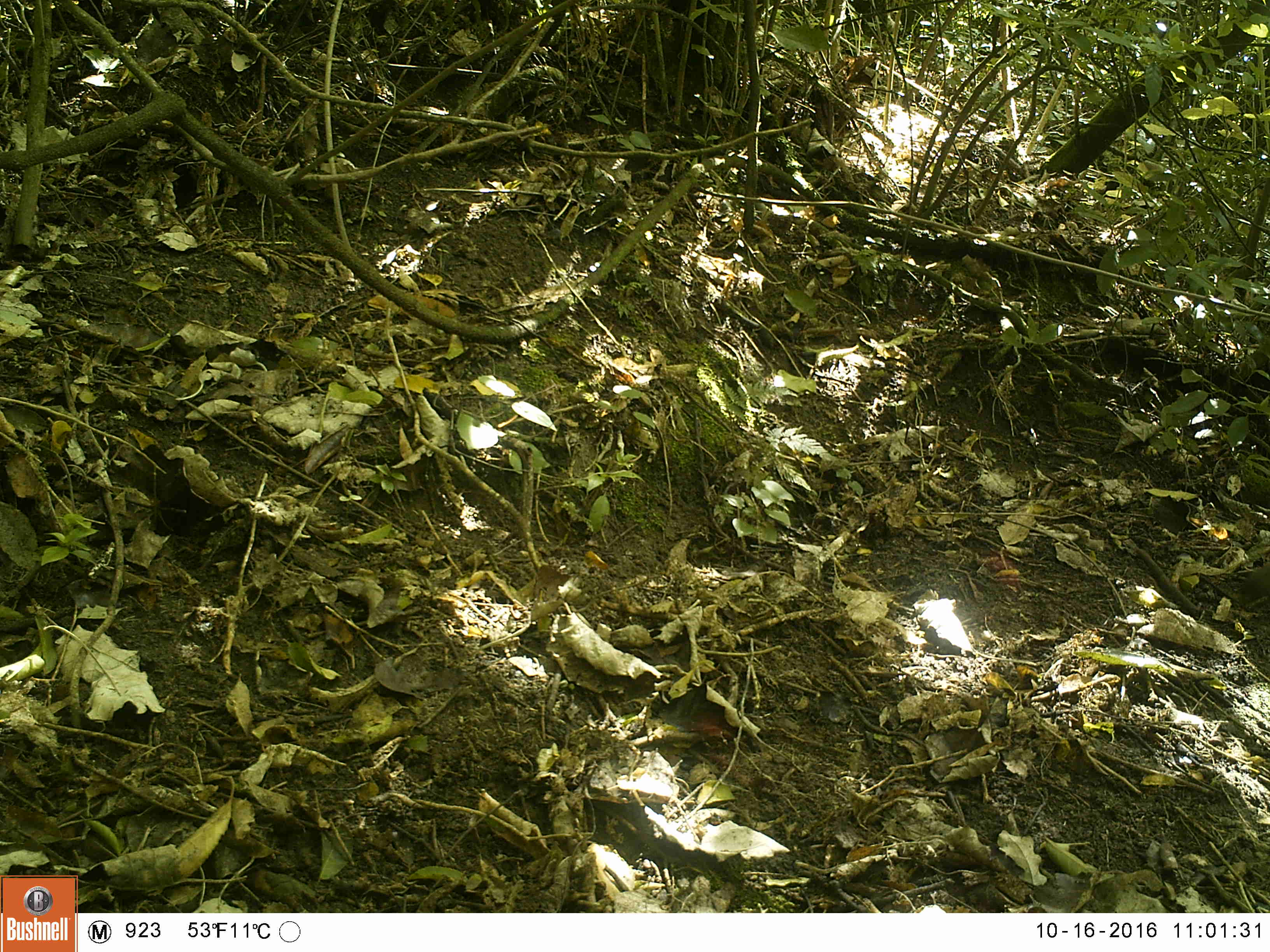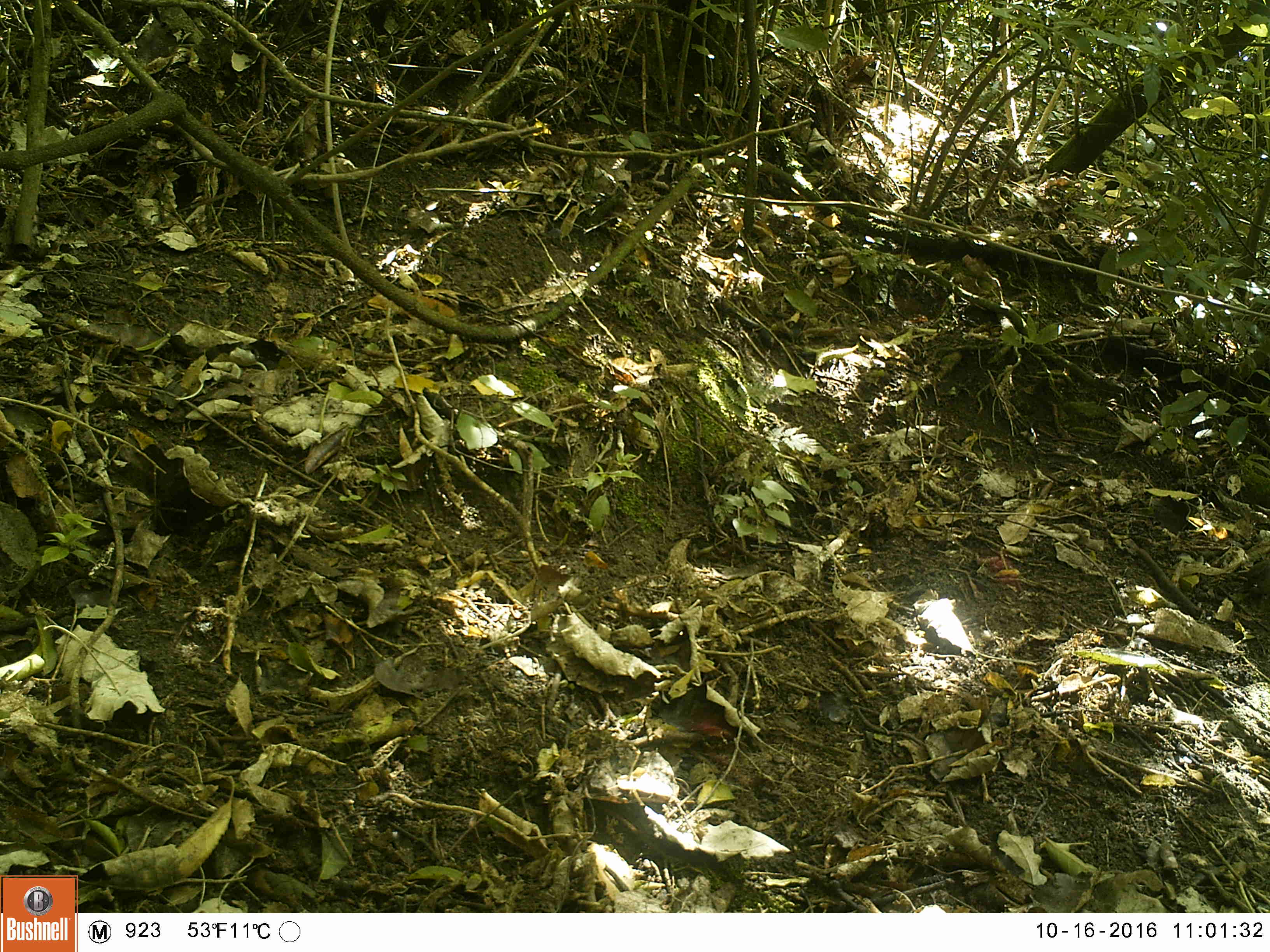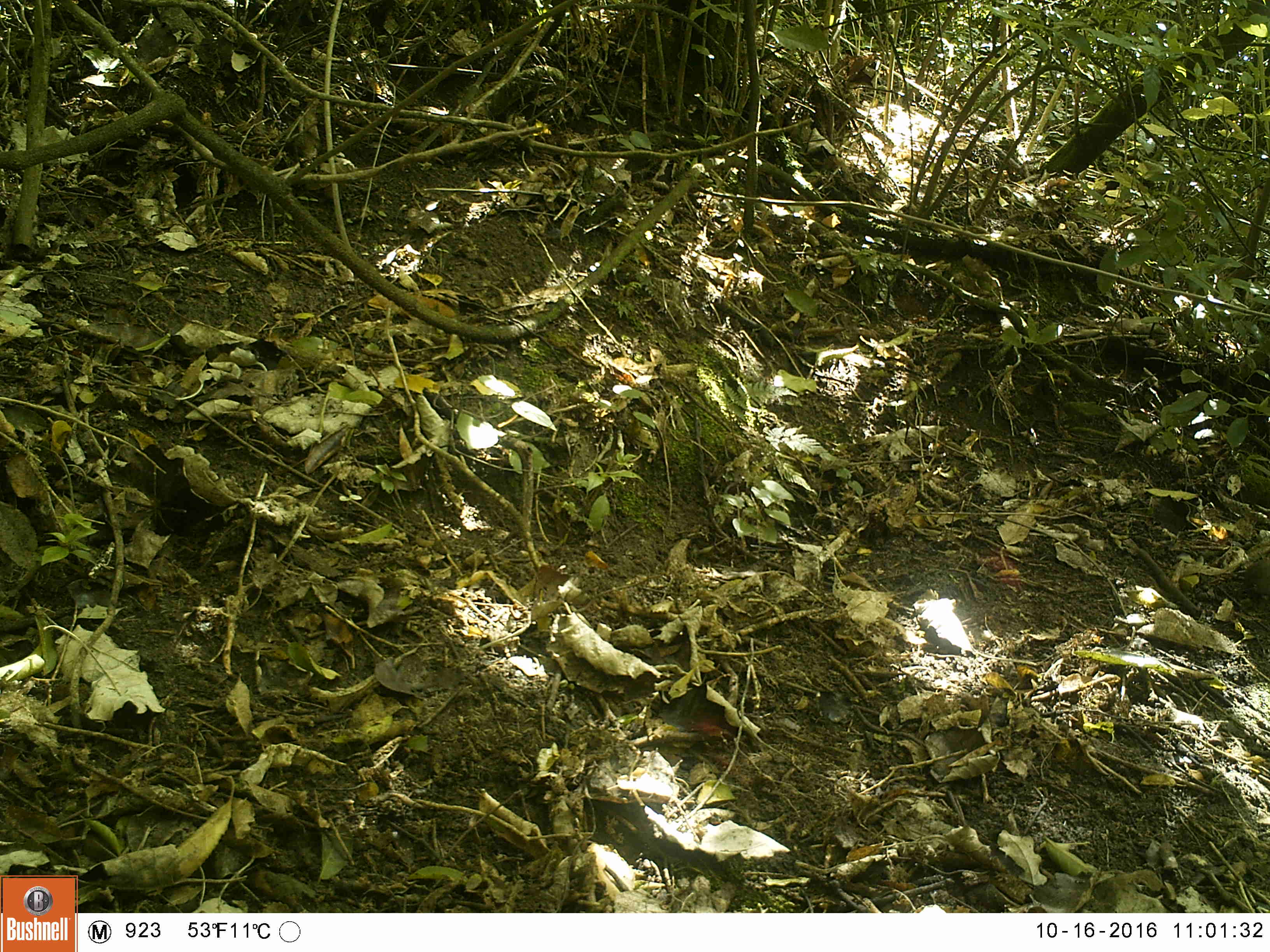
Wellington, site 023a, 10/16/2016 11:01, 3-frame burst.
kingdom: Animalia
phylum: Chordata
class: Aves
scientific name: Aves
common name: bird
Bird (Aves).